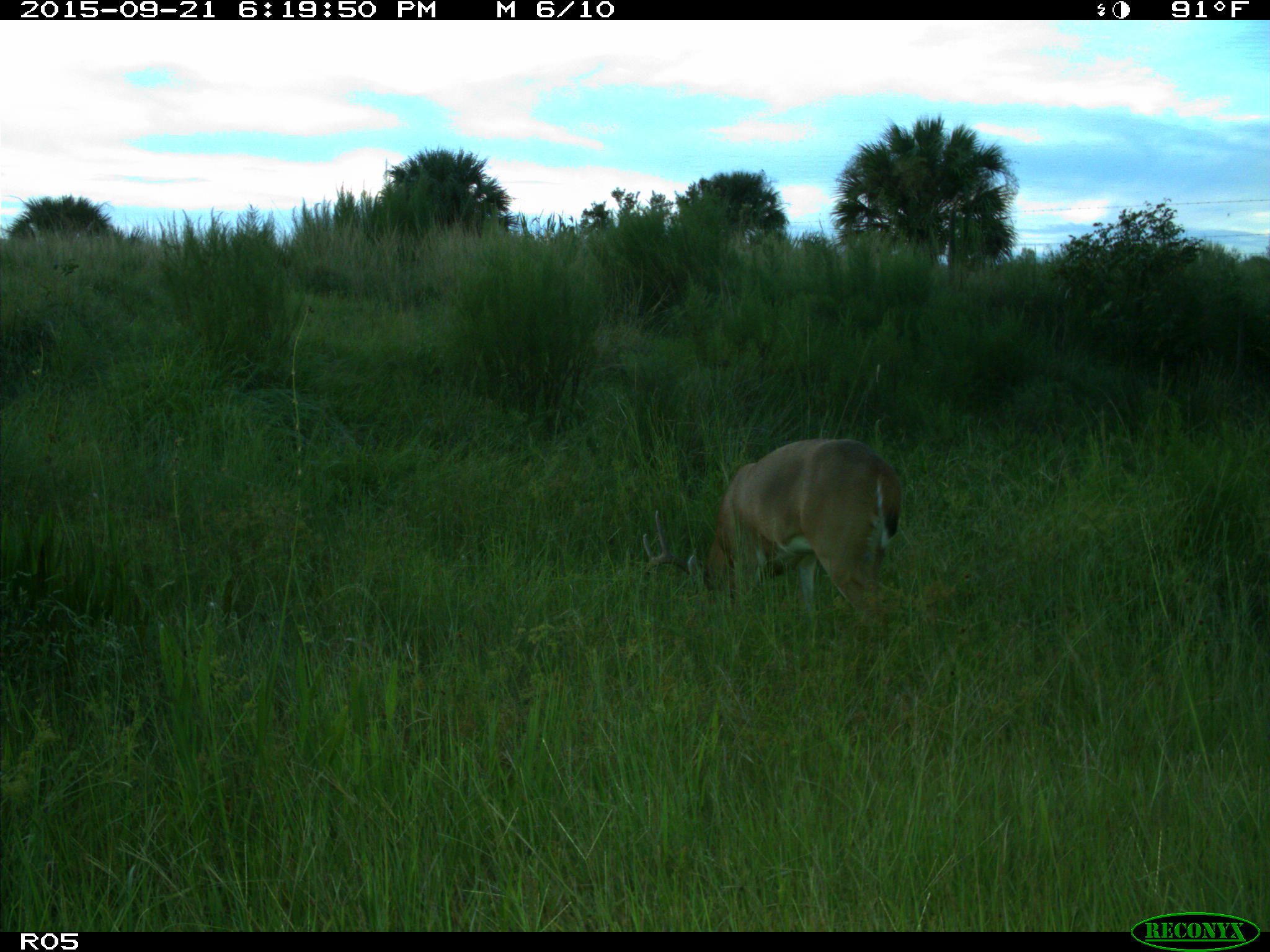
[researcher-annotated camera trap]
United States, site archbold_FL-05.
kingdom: Animalia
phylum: Chordata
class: Mammalia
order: Artiodactyla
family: Cervidae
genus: Odocoileus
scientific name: Odocoileus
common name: deer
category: unidentified deer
Unidentified deer (deer) (Odocoileus).